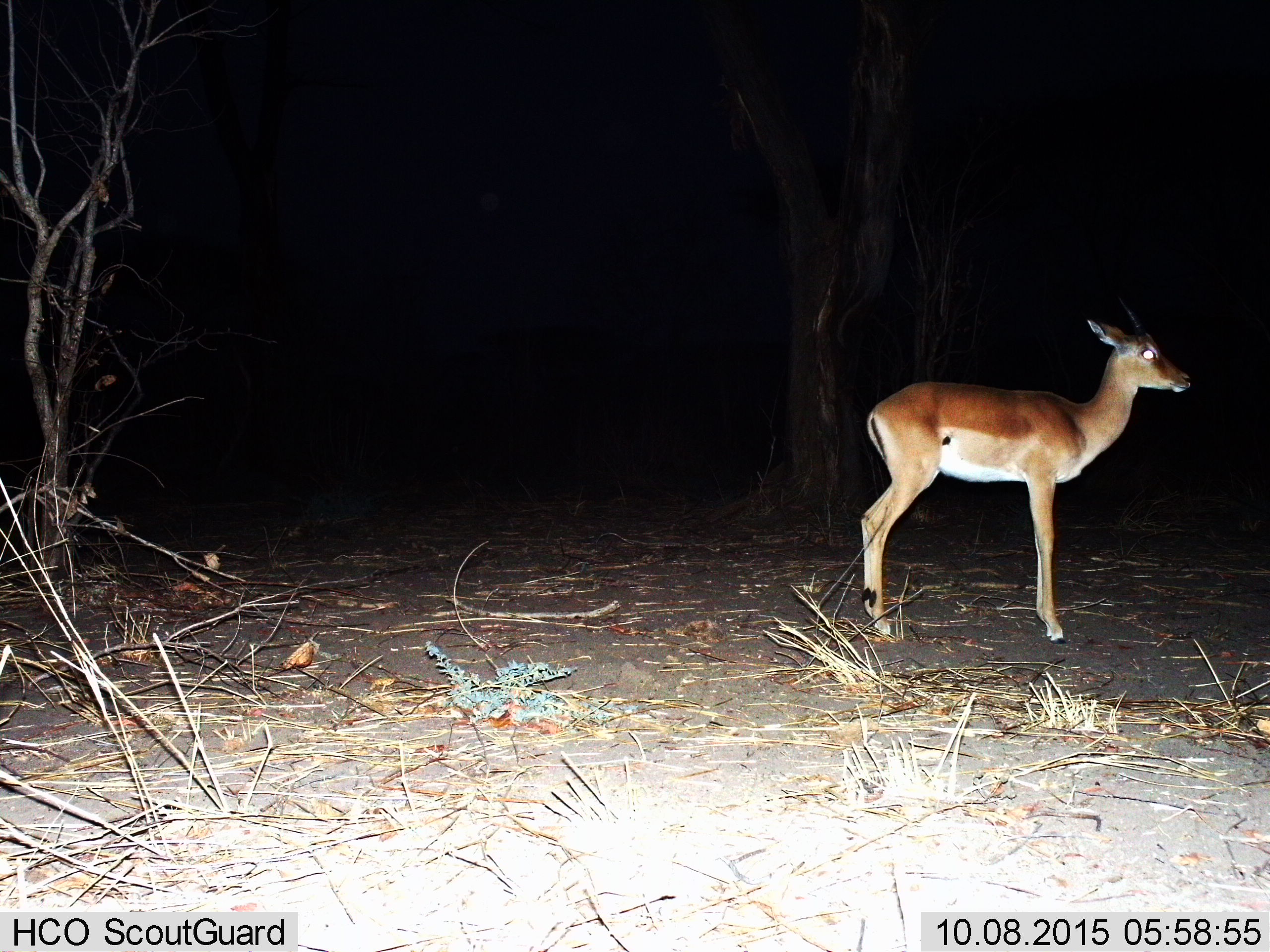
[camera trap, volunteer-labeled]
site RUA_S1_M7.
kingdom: Animalia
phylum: Chordata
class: Mammalia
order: Artiodactyla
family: Bovidae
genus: Aepyceros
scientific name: Aepyceros melampus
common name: impala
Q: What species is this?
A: Impala (Aepyceros melampus).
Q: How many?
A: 1.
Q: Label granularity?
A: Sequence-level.